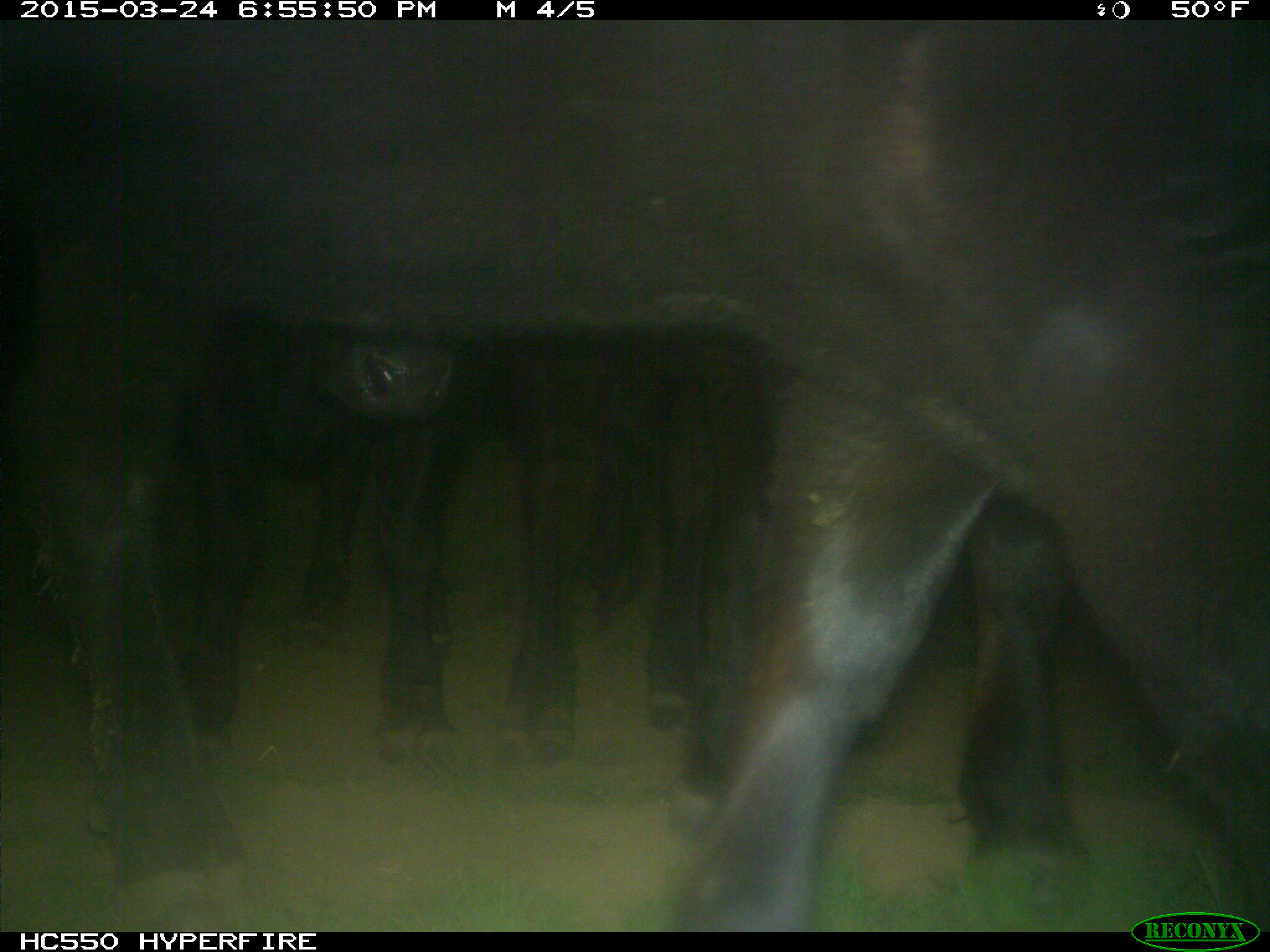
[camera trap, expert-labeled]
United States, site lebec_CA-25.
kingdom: Animalia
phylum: Chordata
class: Mammalia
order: Artiodactyla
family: Bovidae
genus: Bos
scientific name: Bos taurus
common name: domestic cow